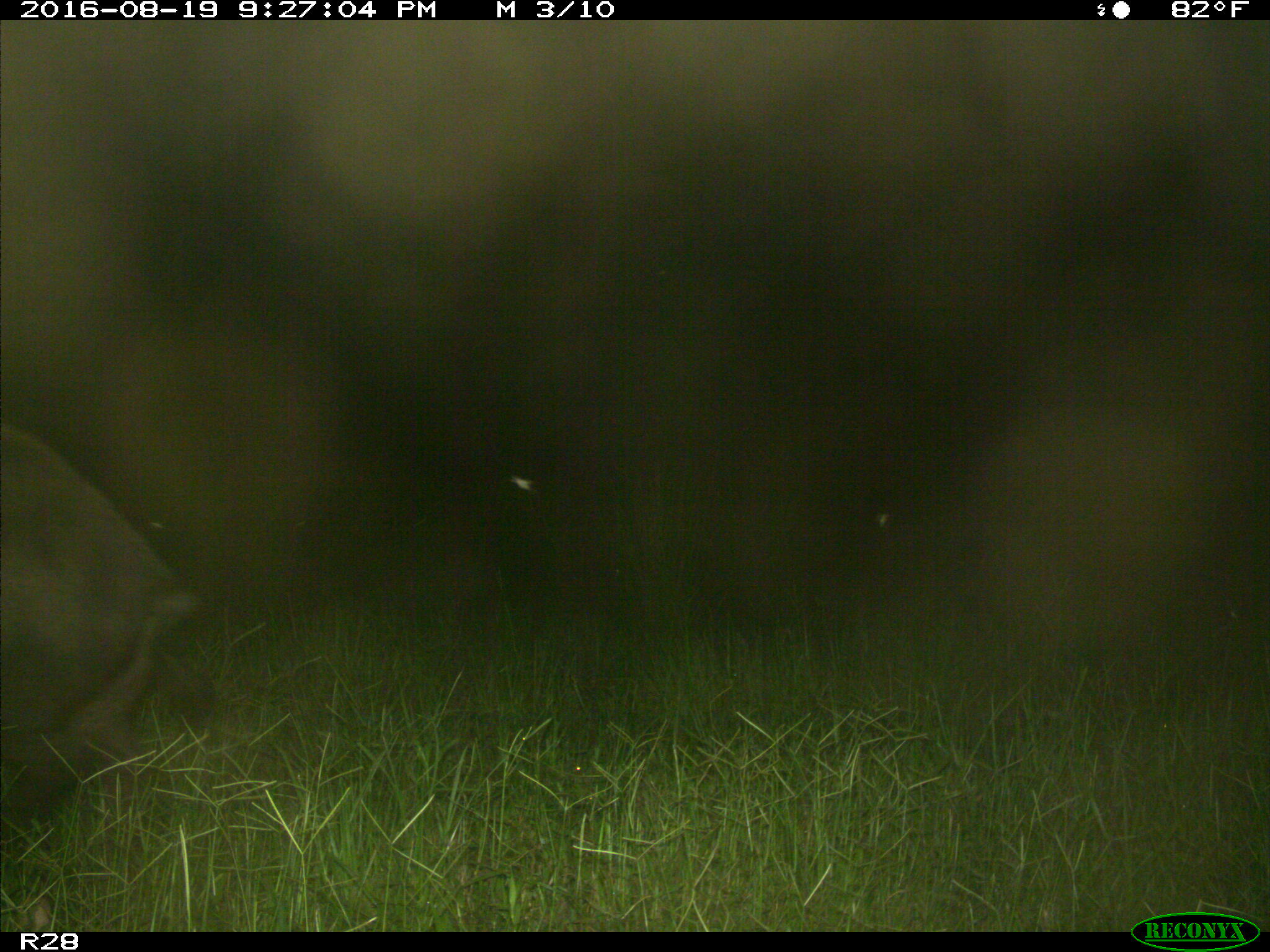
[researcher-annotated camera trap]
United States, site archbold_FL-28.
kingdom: Animalia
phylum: Chordata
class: Mammalia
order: Artiodactyla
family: Suidae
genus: Sus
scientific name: Sus scrofa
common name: wild boar